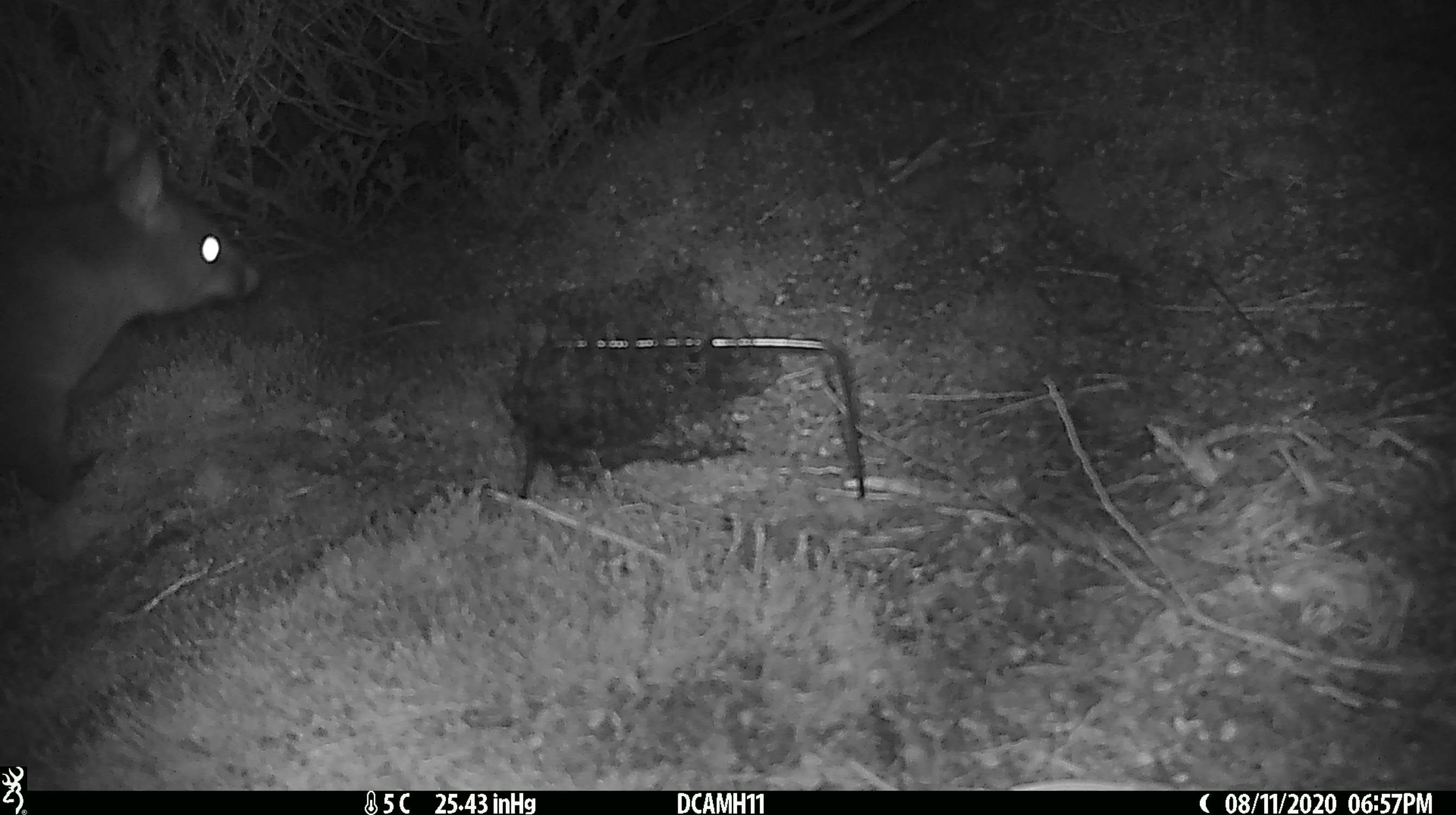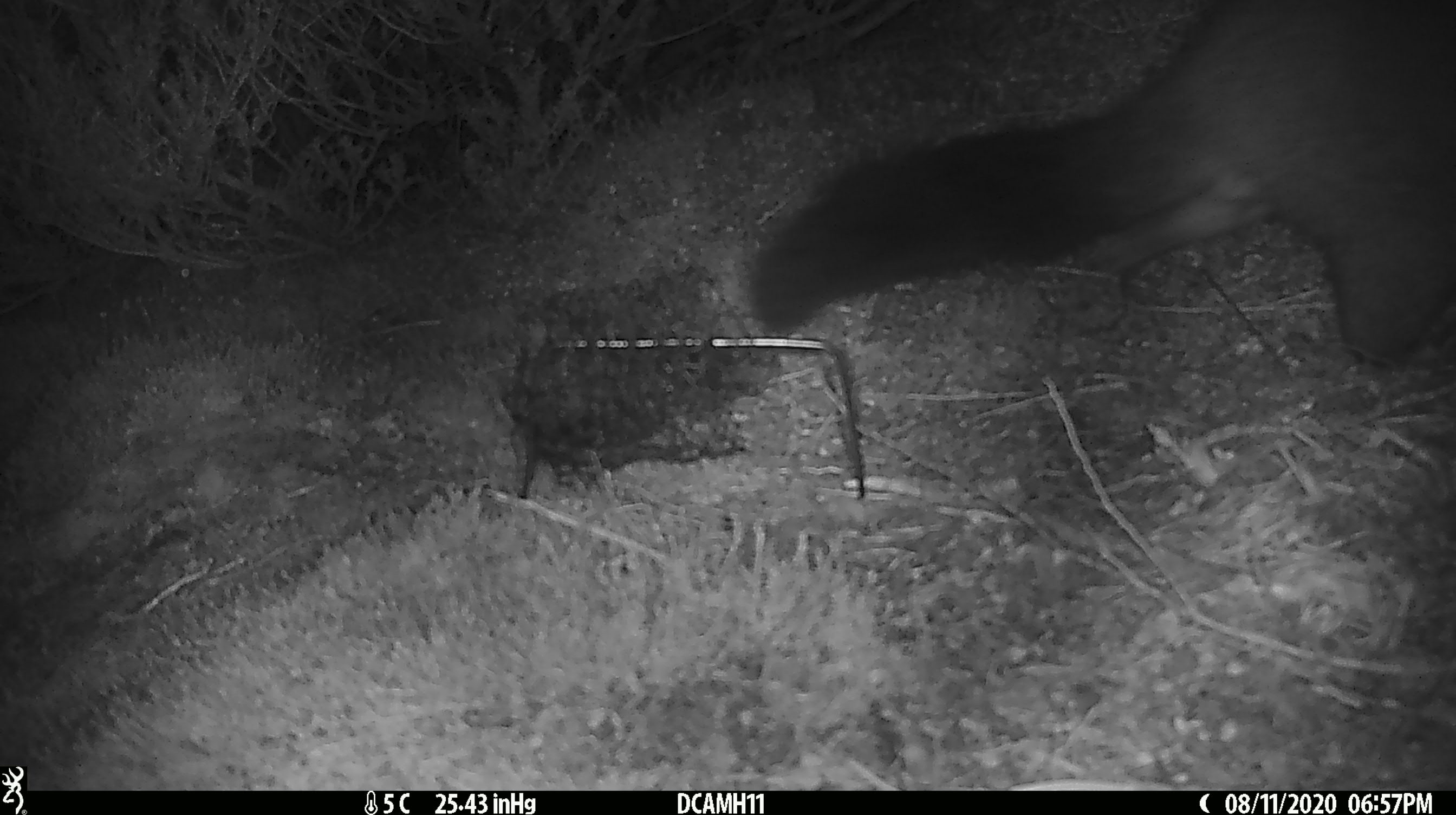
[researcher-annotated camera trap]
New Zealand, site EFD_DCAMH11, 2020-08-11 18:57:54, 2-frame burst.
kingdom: Animalia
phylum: Chordata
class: Mammalia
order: Diprotodontia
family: Phalangeridae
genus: Trichosurus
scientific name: Trichosurus vulpecula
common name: common brushtail possum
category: possum